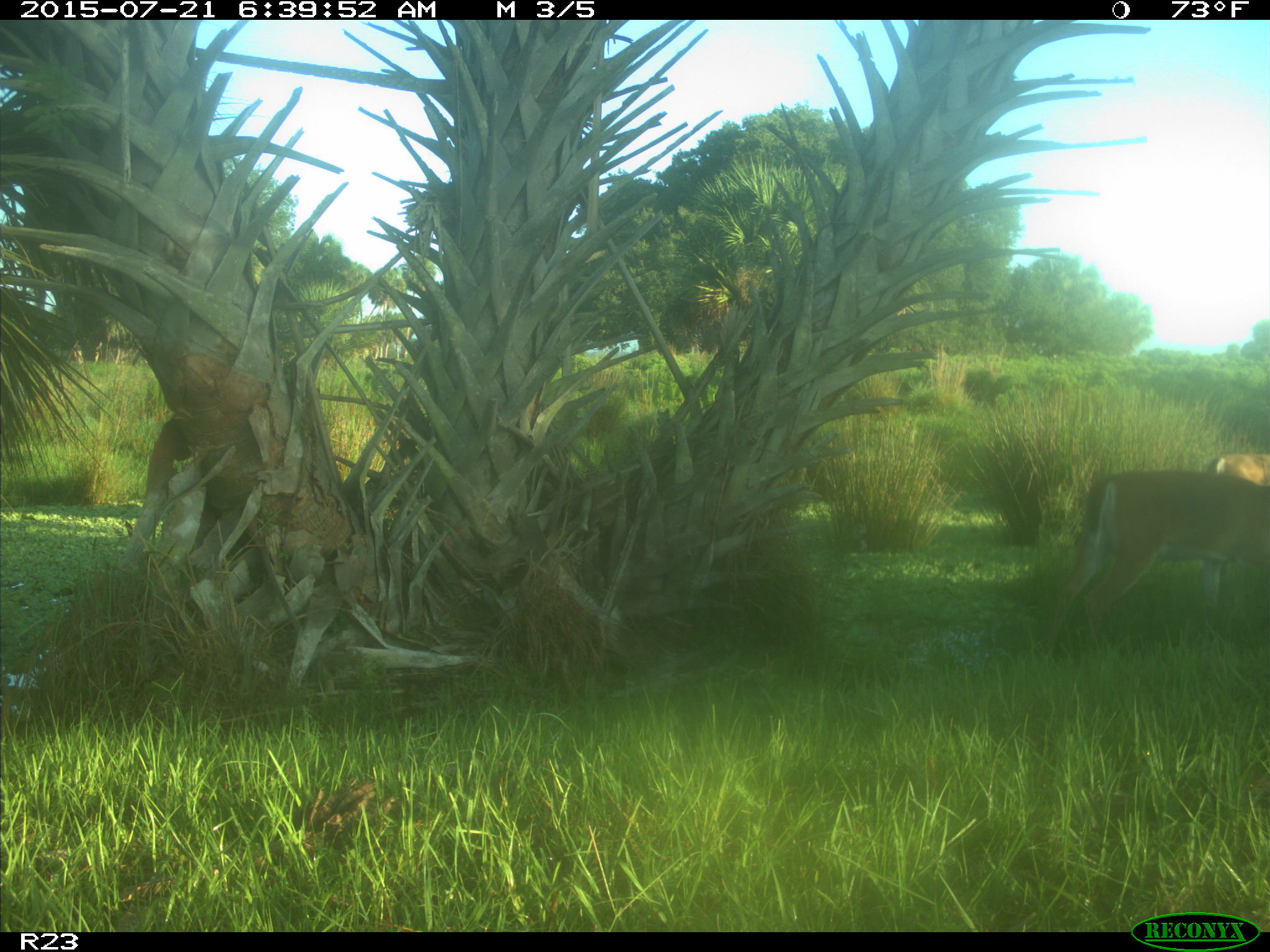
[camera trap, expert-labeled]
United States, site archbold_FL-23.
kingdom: Animalia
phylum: Chordata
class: Mammalia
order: Artiodactyla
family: Bovidae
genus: Bos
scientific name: Bos taurus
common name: domestic cow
Bos taurus (domestic cow).